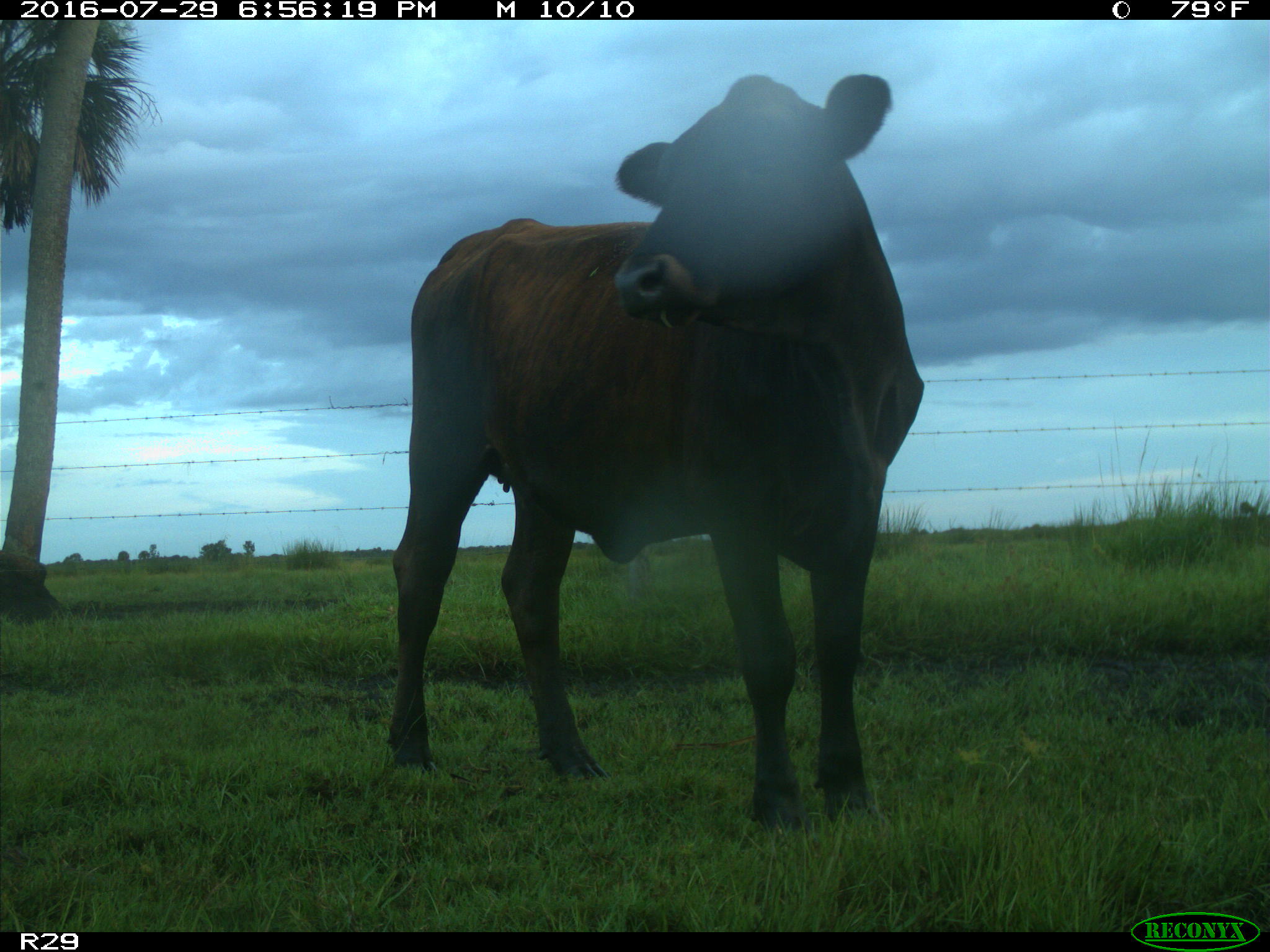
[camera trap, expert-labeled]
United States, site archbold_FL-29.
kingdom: Animalia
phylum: Chordata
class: Mammalia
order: Artiodactyla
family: Bovidae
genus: Bos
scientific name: Bos taurus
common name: domestic cow